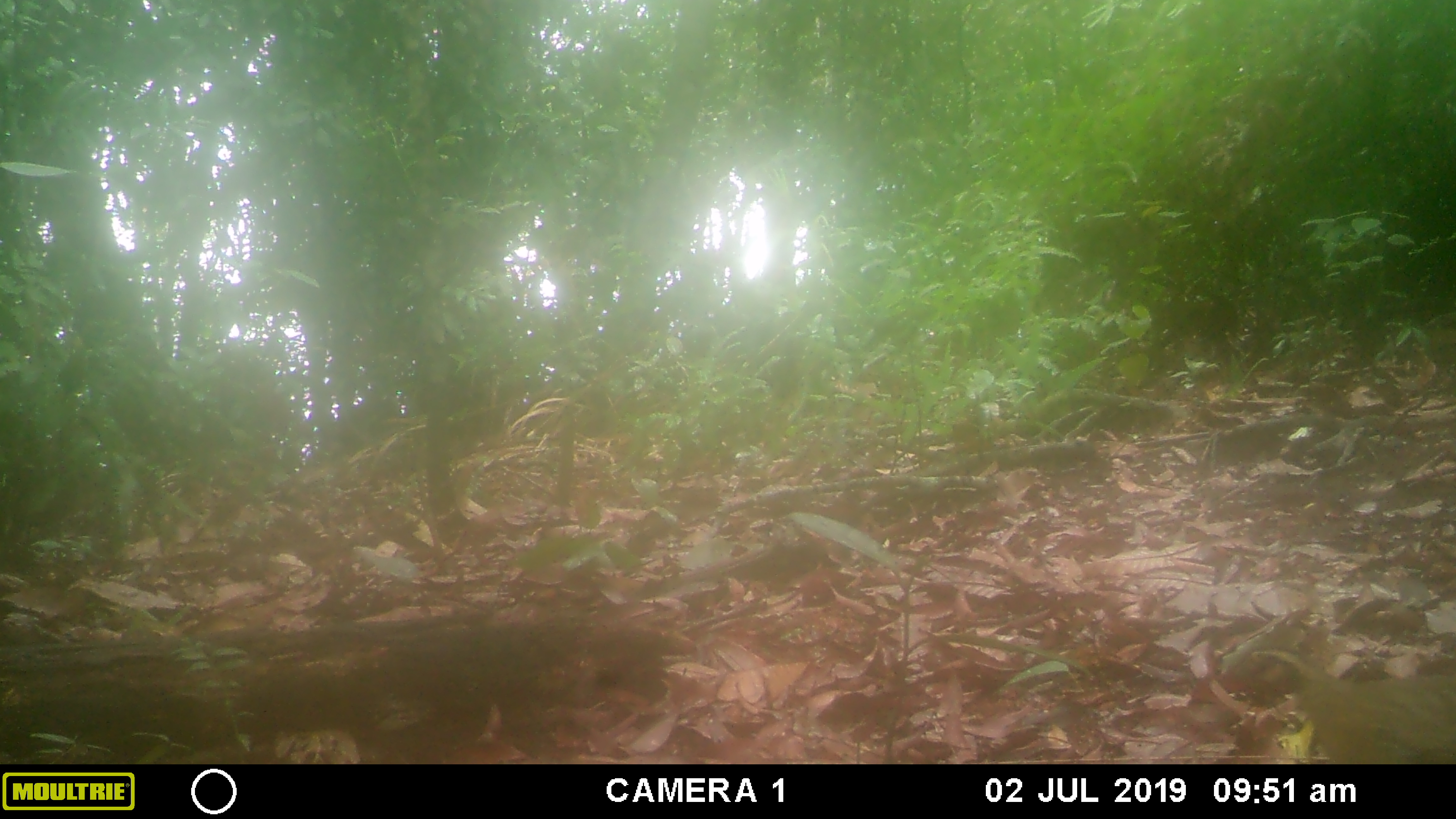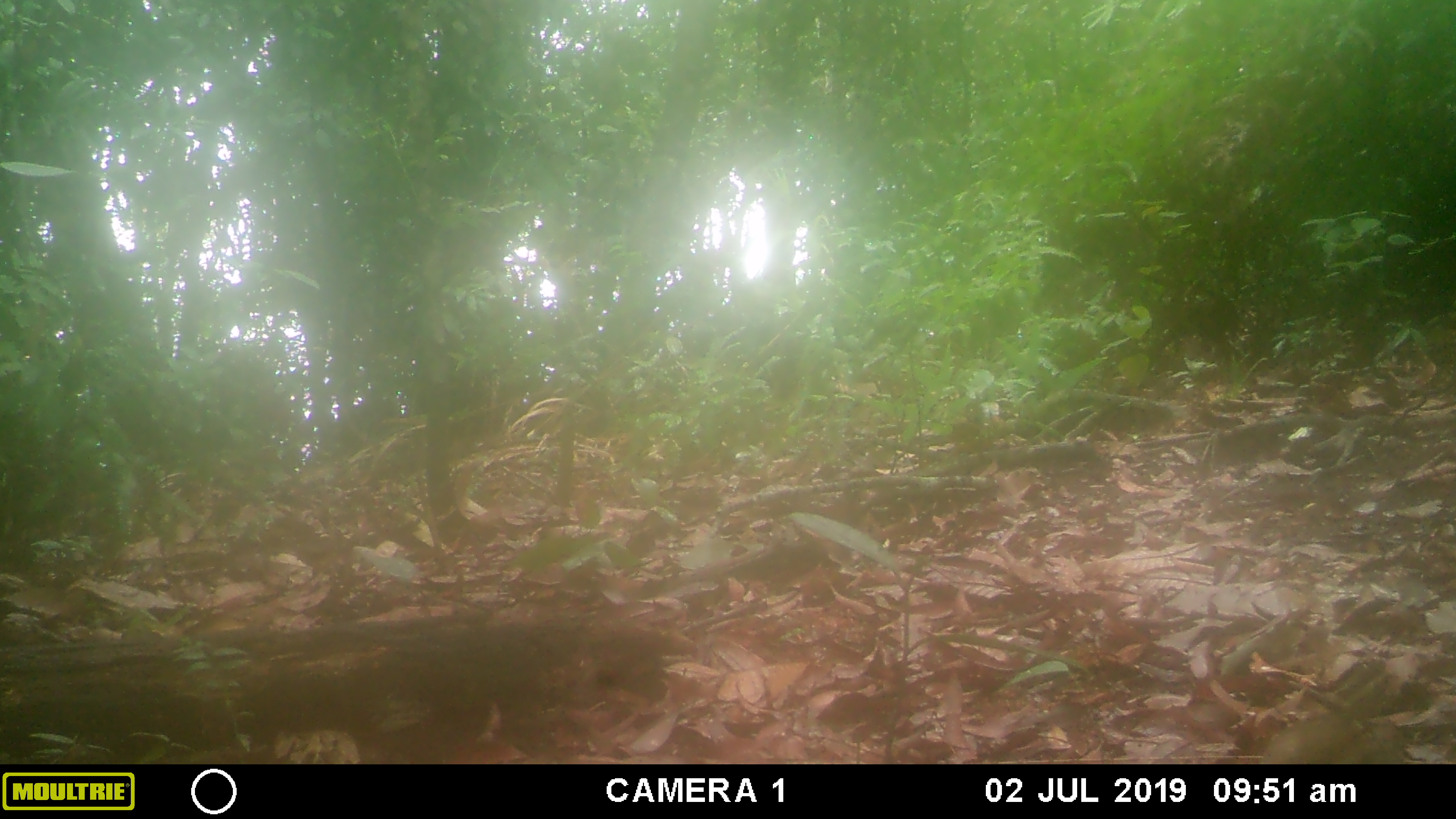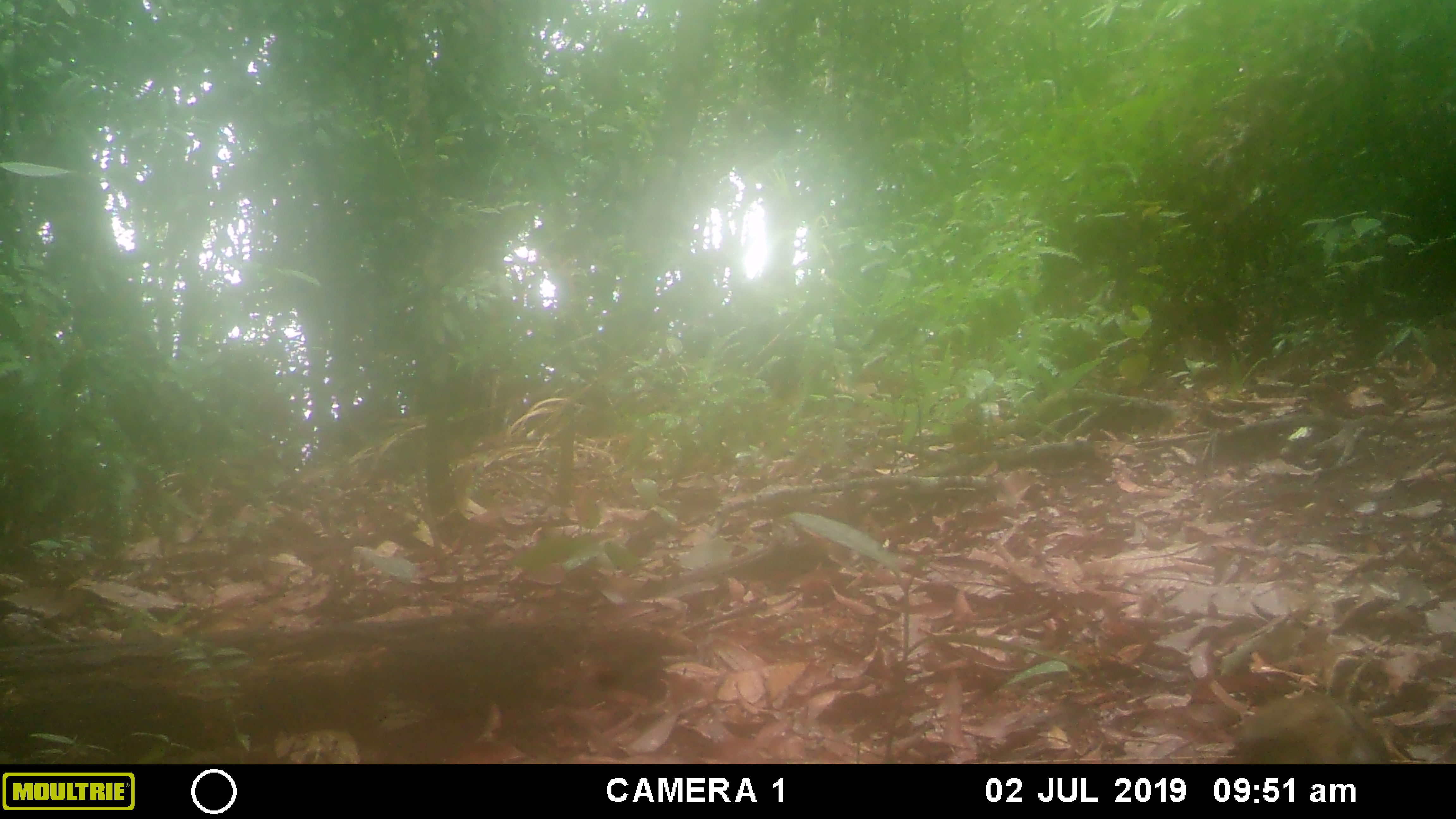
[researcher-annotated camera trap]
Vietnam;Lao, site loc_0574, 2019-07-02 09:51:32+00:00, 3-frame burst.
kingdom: Animalia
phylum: Chordata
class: Aves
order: Galliformes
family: Phasianidae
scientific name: Phasianidae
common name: partridge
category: unidentified partridge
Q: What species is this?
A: Unidentified partridge (partridge) (Phasianidae).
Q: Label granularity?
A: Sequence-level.